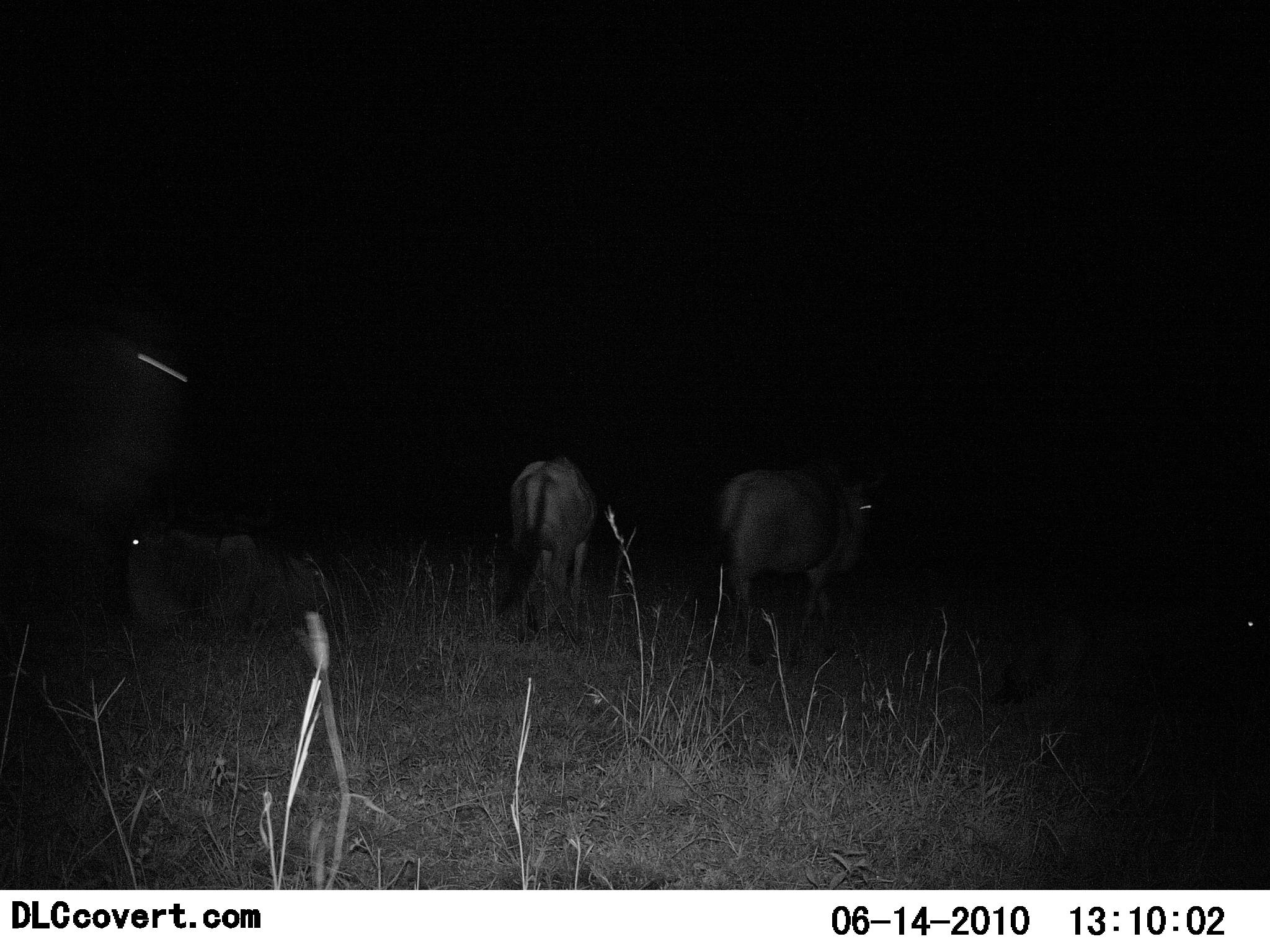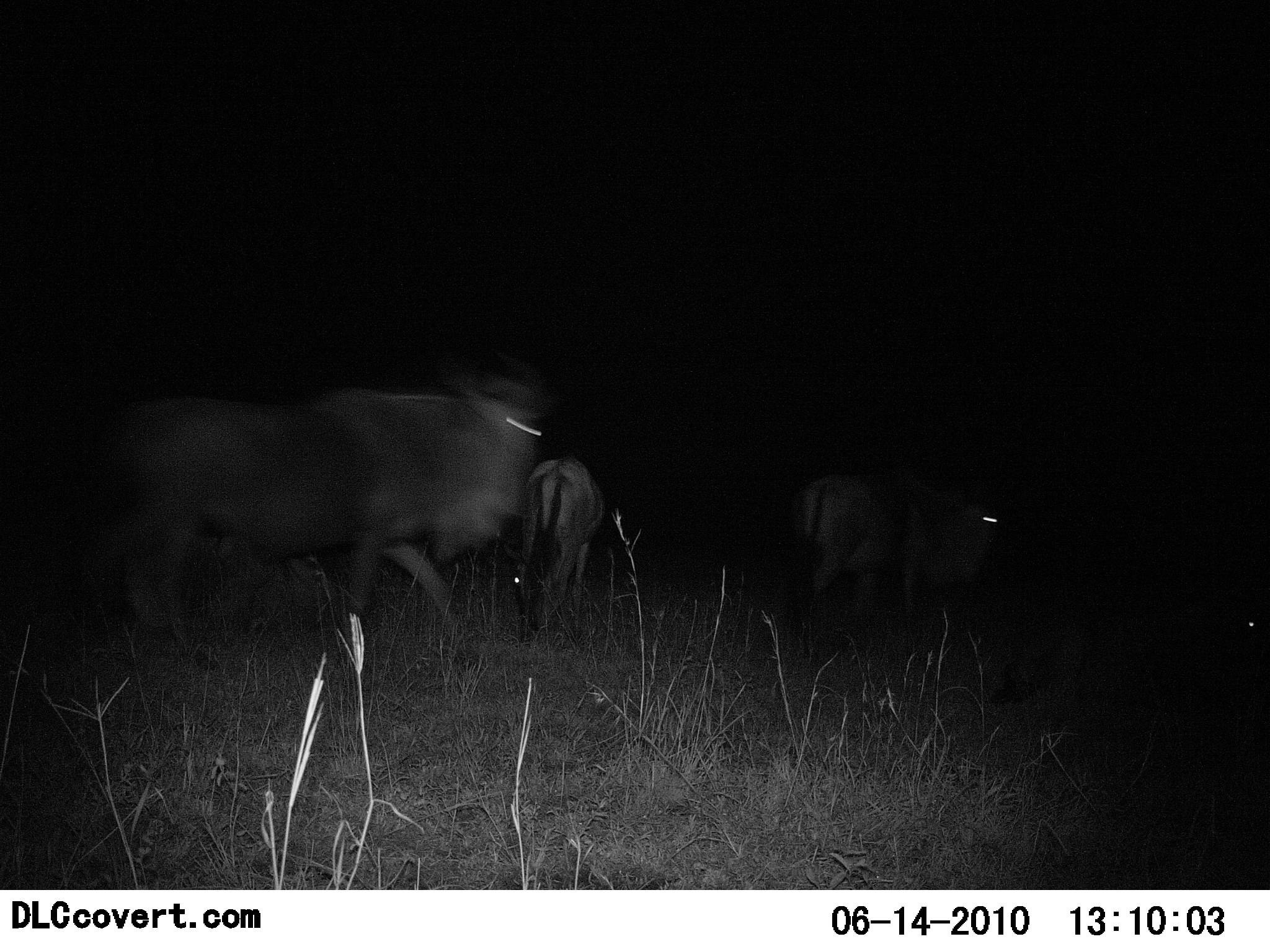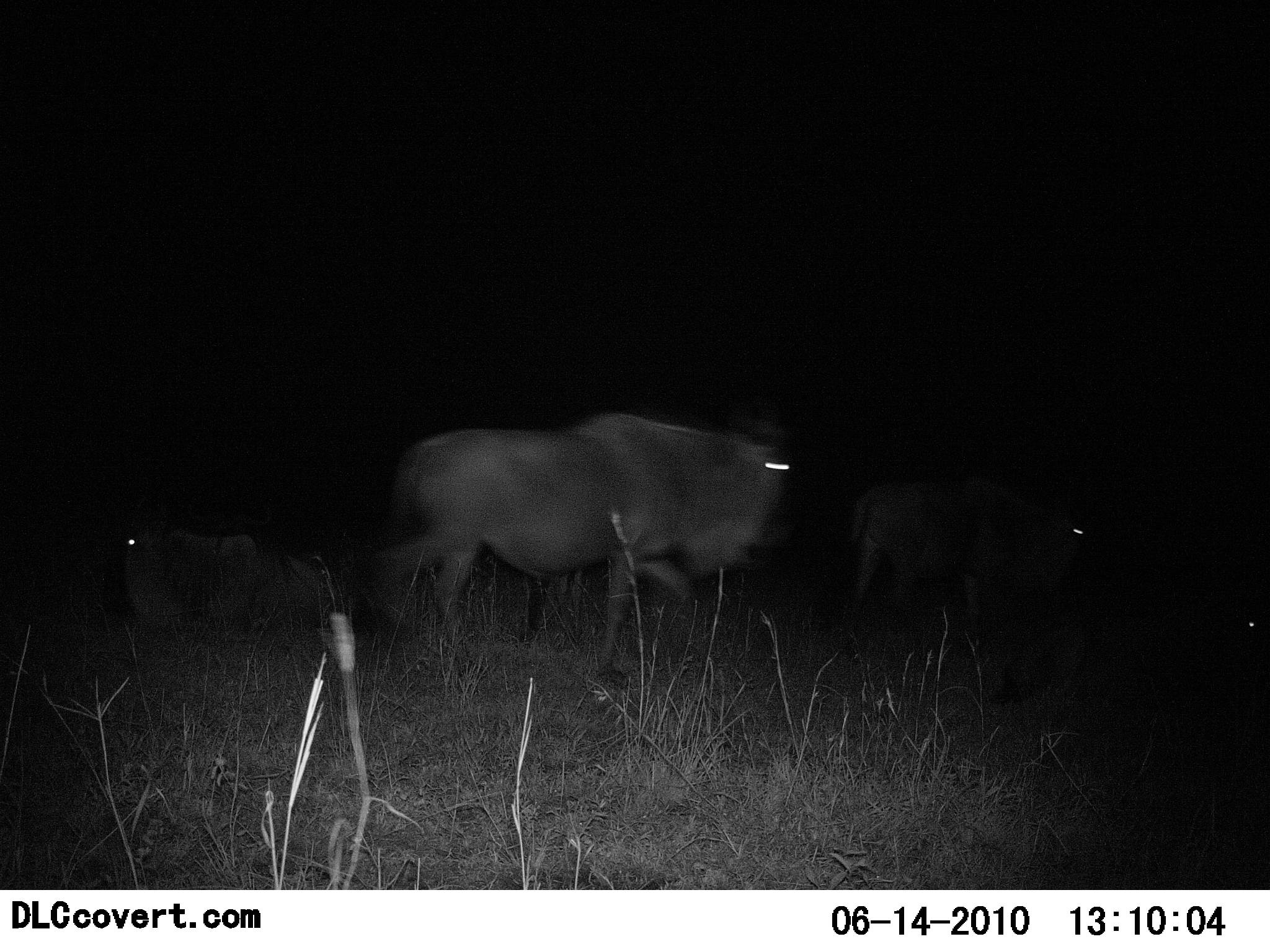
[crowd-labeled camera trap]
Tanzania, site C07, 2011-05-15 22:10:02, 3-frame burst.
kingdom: Animalia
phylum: Chordata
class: Mammalia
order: Artiodactyla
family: Bovidae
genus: Connochaetes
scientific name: Connochaetes taurinus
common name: blue wildebeest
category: wildebeest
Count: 4.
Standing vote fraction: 33%.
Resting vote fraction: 58%.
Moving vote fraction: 92%.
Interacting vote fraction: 0%.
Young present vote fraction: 0%.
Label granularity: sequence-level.